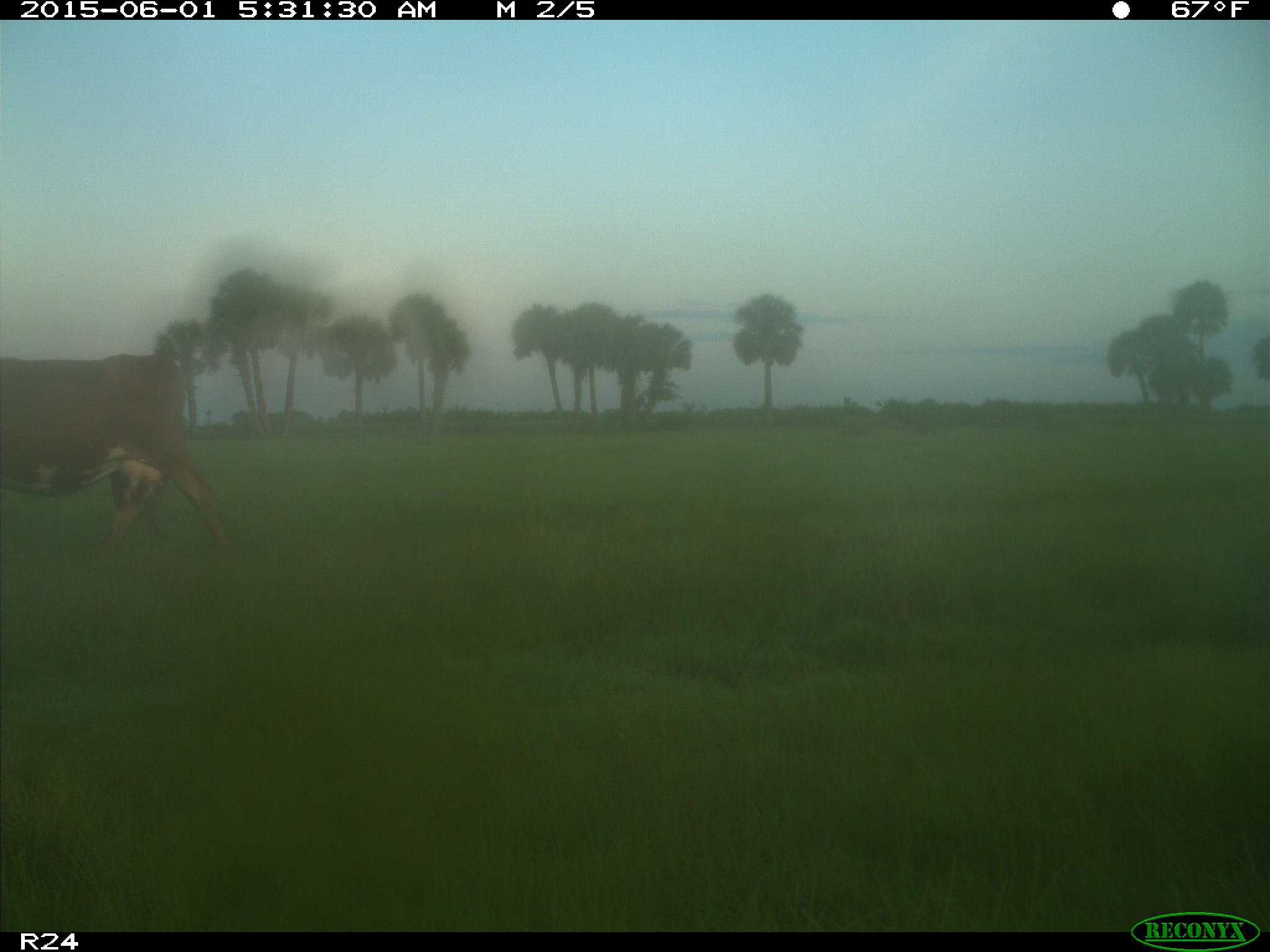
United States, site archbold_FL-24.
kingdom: Animalia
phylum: Chordata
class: Mammalia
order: Artiodactyla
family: Bovidae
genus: Bos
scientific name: Bos taurus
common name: domestic cow